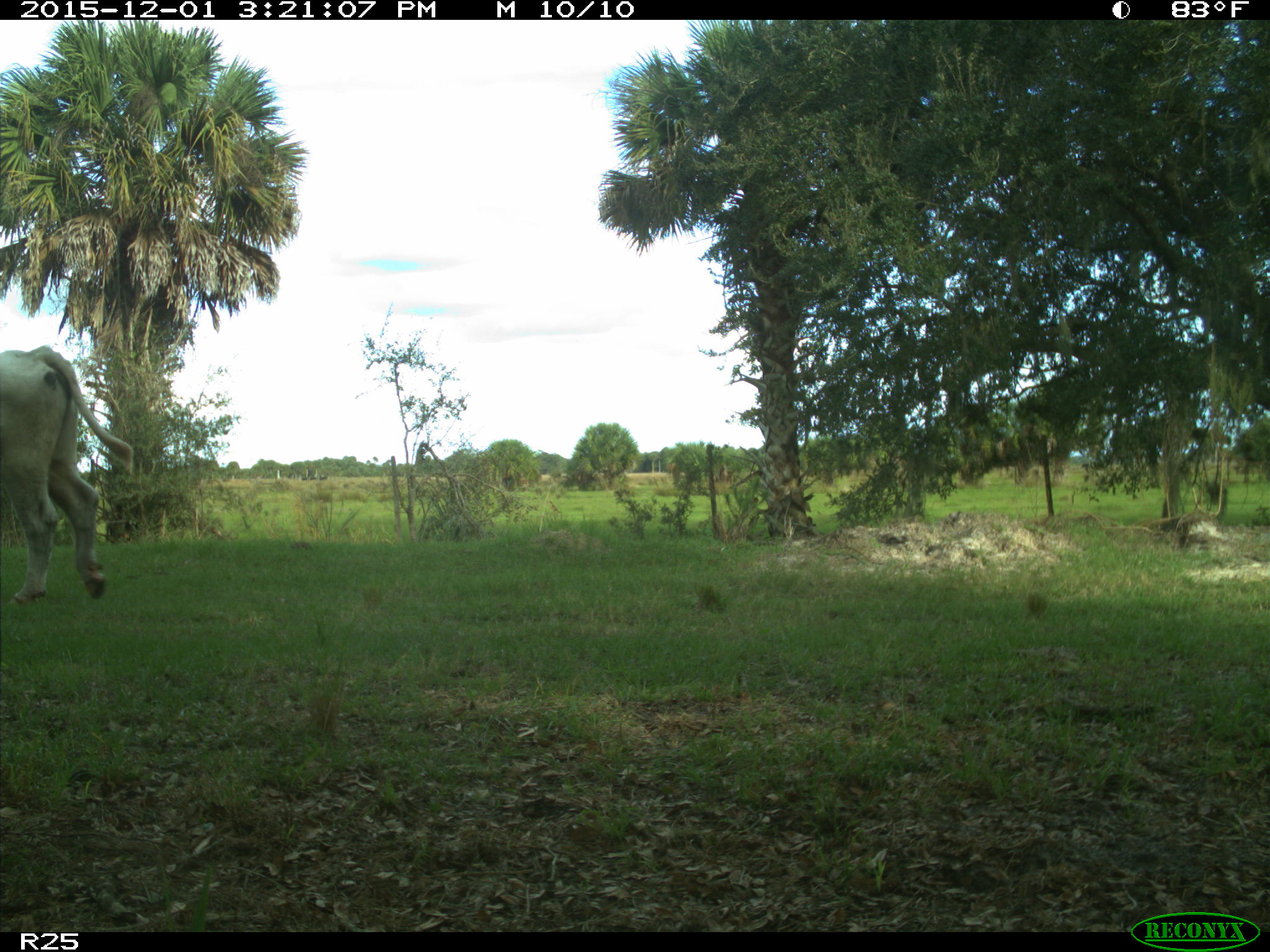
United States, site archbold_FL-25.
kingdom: Animalia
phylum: Chordata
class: Mammalia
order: Artiodactyla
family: Bovidae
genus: Bos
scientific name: Bos taurus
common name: domestic cow